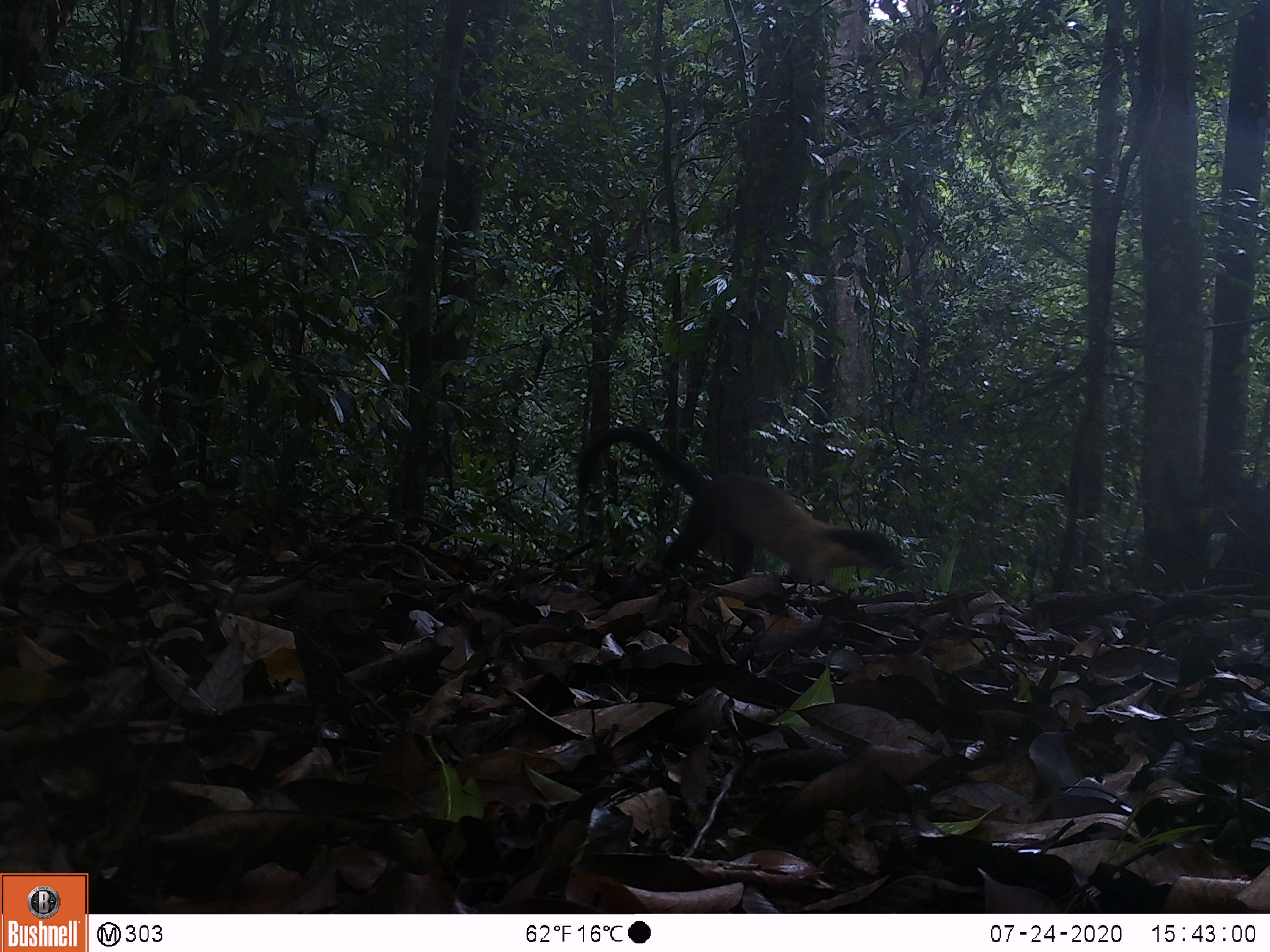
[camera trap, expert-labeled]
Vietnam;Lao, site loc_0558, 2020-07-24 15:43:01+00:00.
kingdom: Animalia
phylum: Chordata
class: Mammalia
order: Carnivora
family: Mustelidae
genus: Martes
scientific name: Martes flavigula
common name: yellow-throated marten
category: yellow throated marten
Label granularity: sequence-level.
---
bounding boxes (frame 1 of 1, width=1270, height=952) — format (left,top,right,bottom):
yellow throated marten: (576,424,910,589)